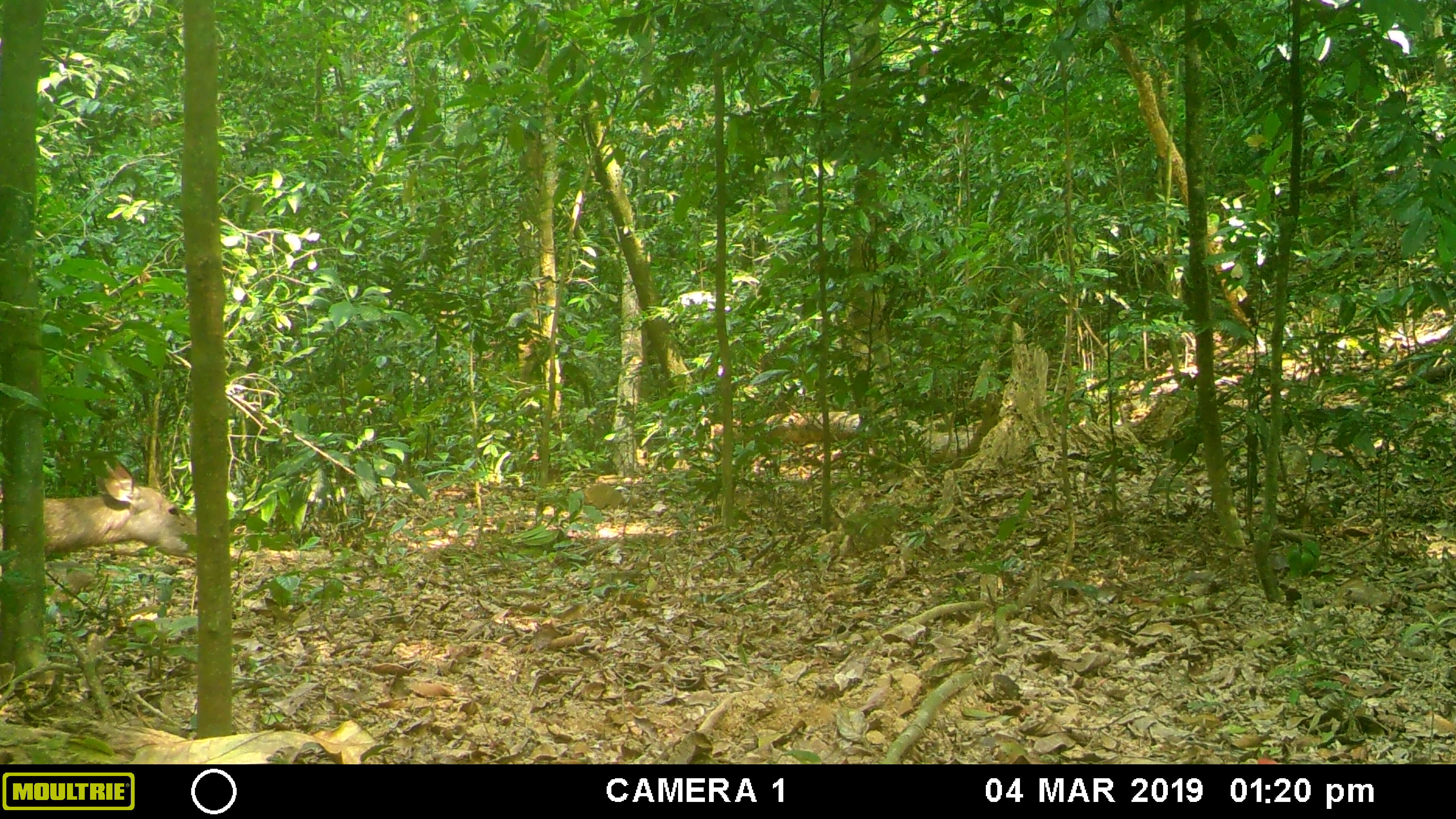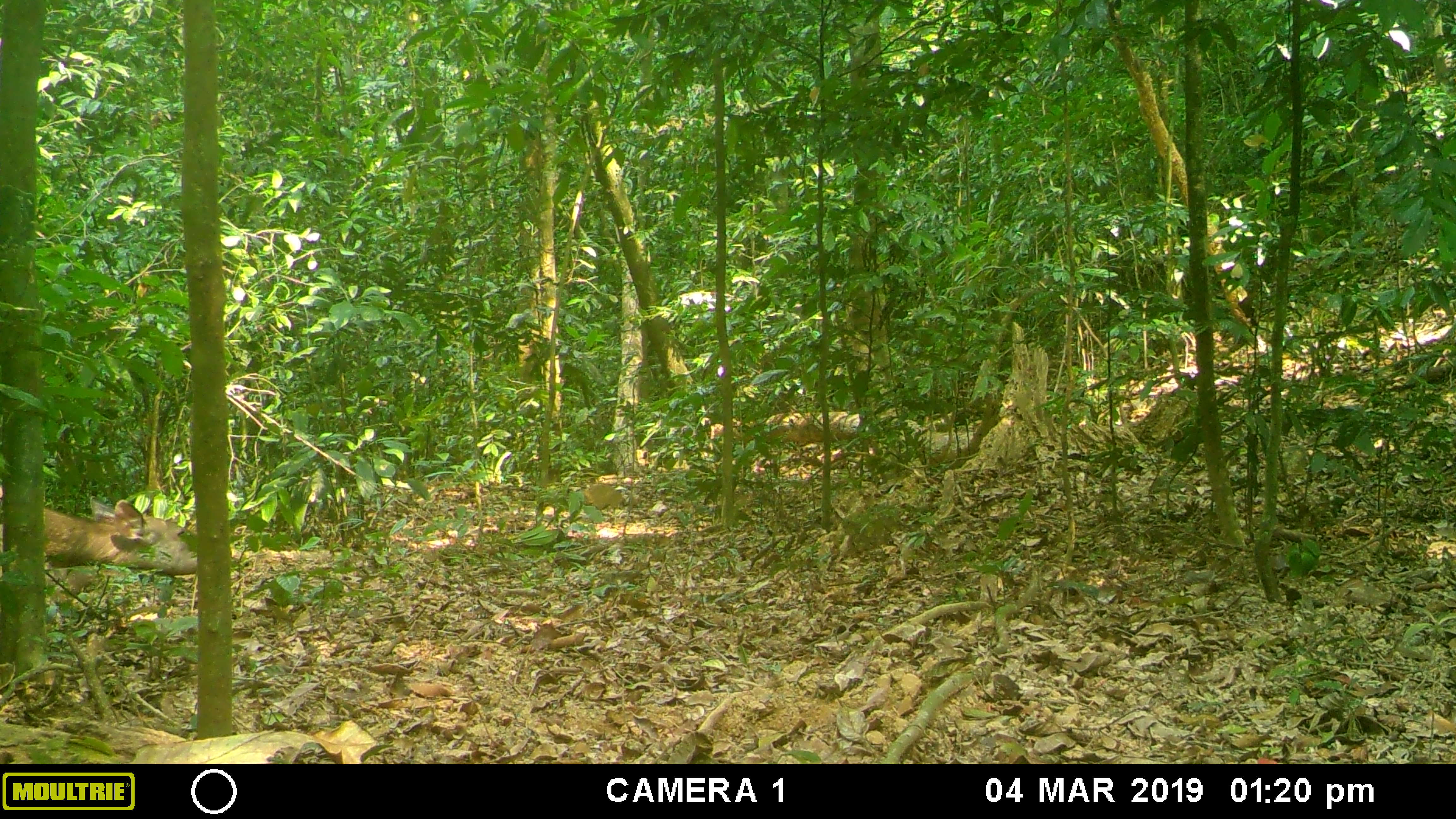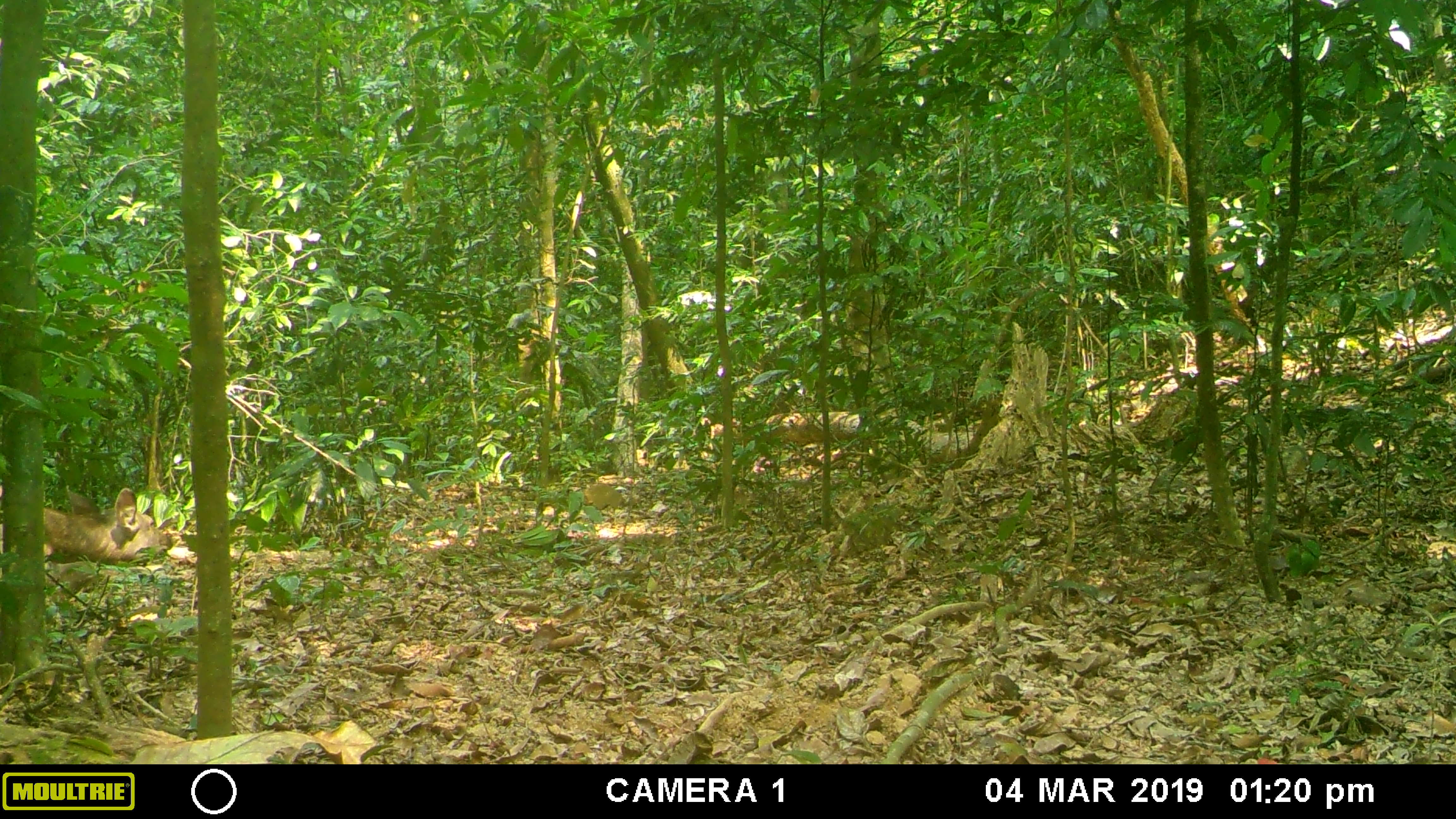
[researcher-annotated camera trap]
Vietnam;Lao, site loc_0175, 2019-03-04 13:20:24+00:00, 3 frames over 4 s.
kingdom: Animalia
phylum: Chordata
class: Mammalia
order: Artiodactyla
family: Cervidae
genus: Rusa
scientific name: Rusa unicolor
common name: sambar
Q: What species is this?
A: Sambar (Rusa unicolor).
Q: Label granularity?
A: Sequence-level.